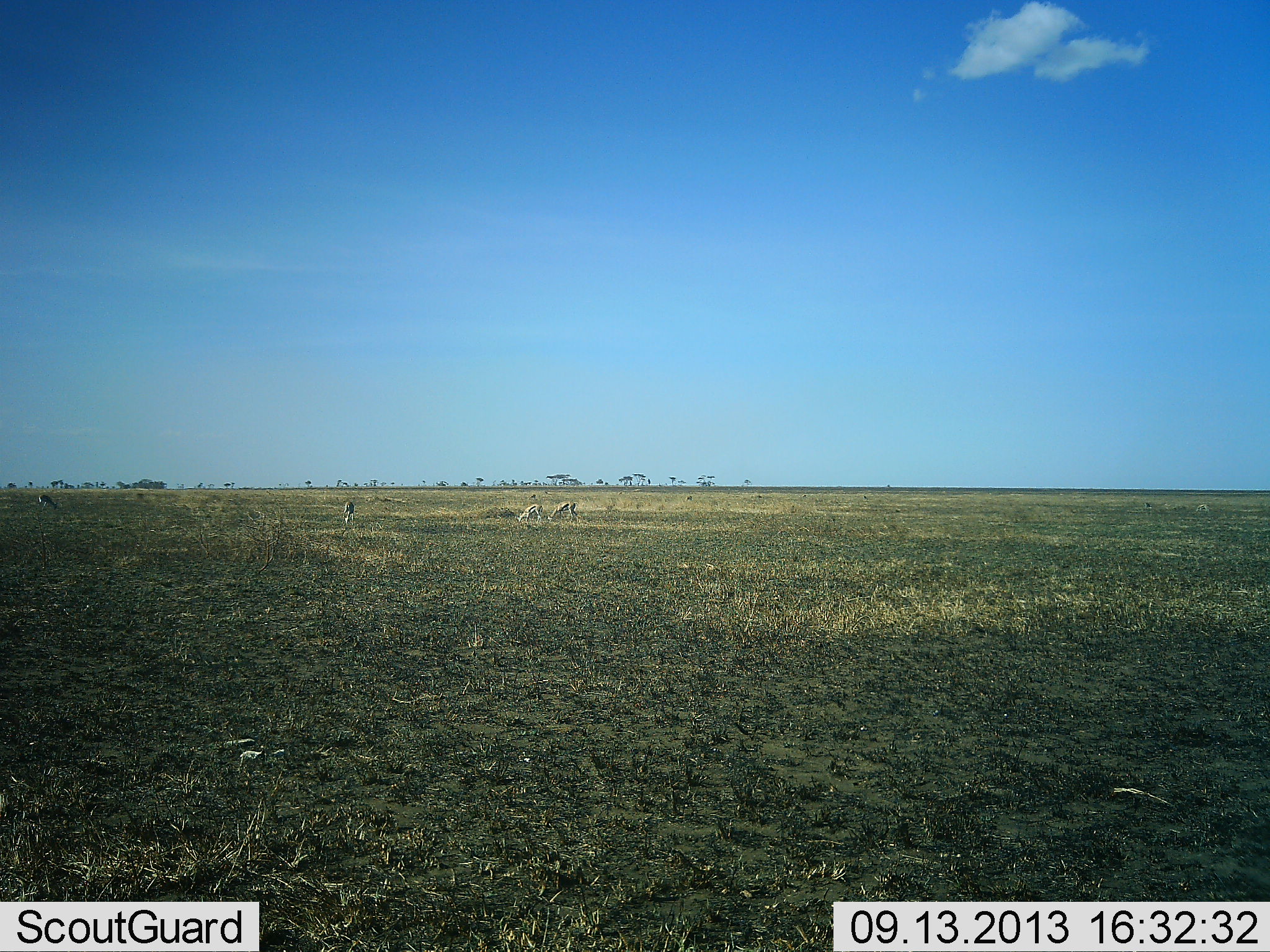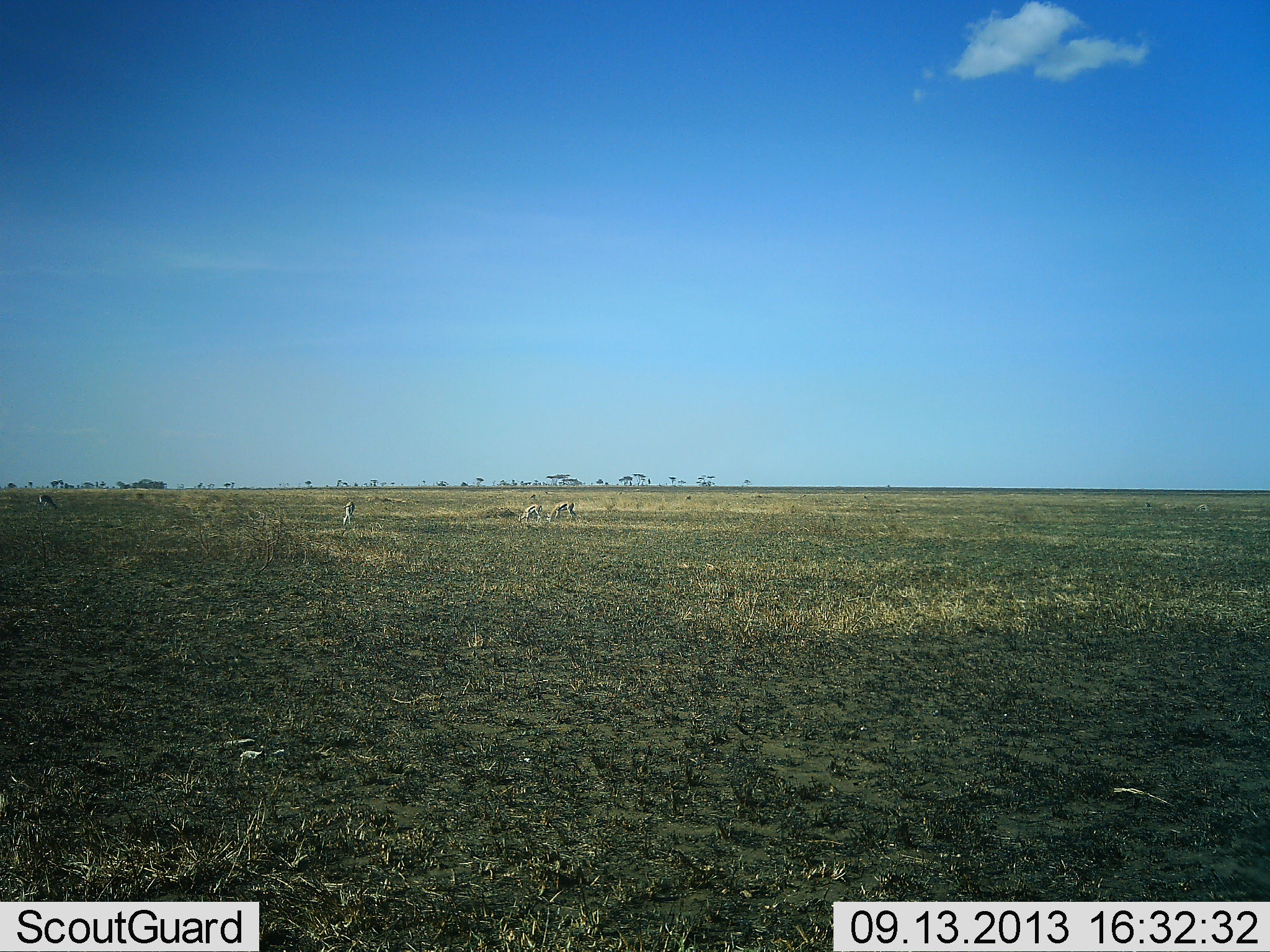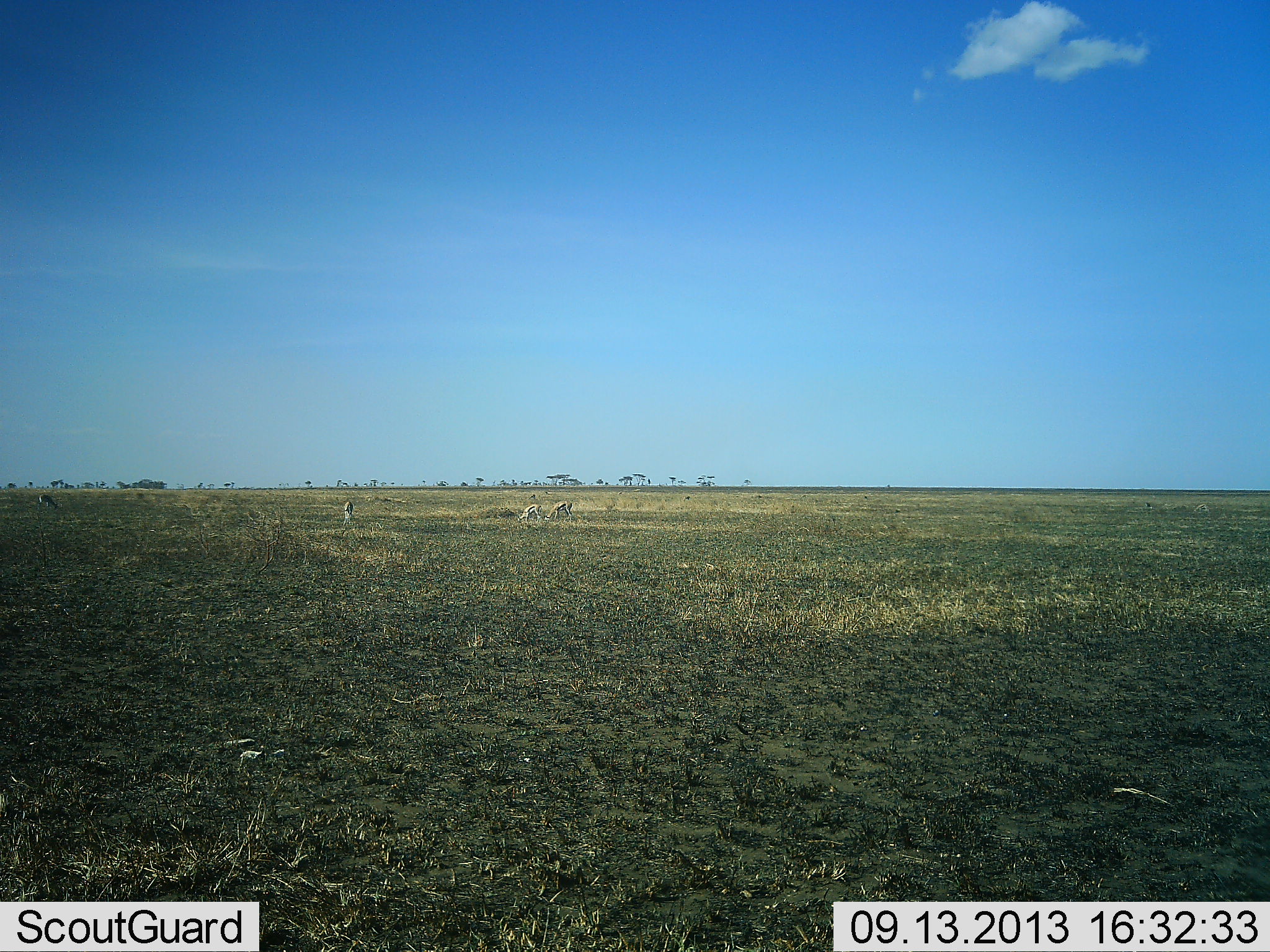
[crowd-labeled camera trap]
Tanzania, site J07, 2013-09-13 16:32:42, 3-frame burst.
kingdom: Animalia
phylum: Chordata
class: Mammalia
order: Artiodactyla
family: Bovidae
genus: Eudorcas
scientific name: Eudorcas thomsonii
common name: thomson's gazelle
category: gazellethomsons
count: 4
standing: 33%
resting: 0%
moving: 14%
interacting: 0%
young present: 0%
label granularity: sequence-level